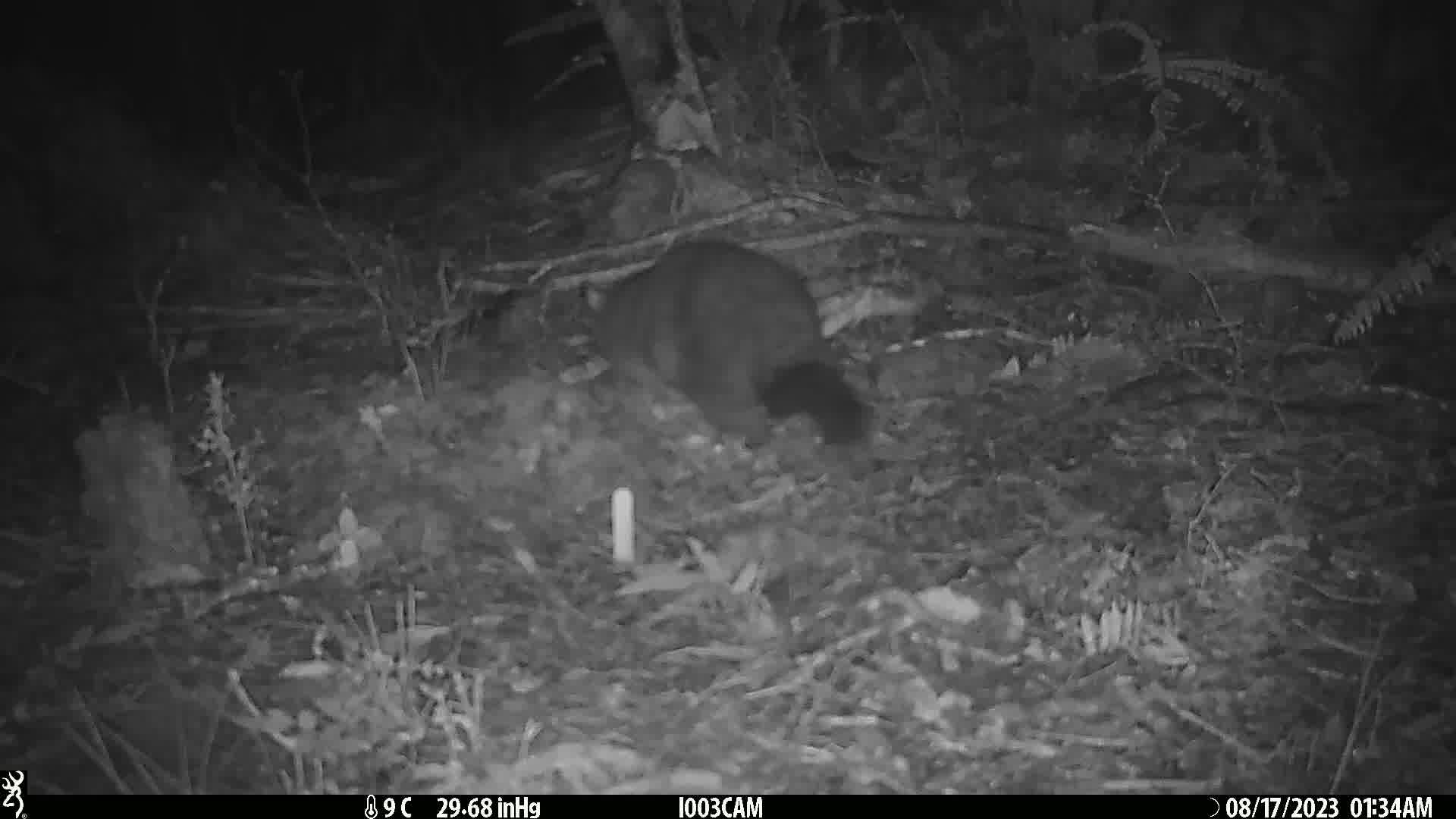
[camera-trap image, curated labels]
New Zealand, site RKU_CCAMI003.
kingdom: Animalia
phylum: Chordata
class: Mammalia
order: Diprotodontia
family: Phalangeridae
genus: Trichosurus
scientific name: Trichosurus vulpecula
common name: common brushtail possum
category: possum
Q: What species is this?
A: Possum (common brushtail possum) (Trichosurus vulpecula).